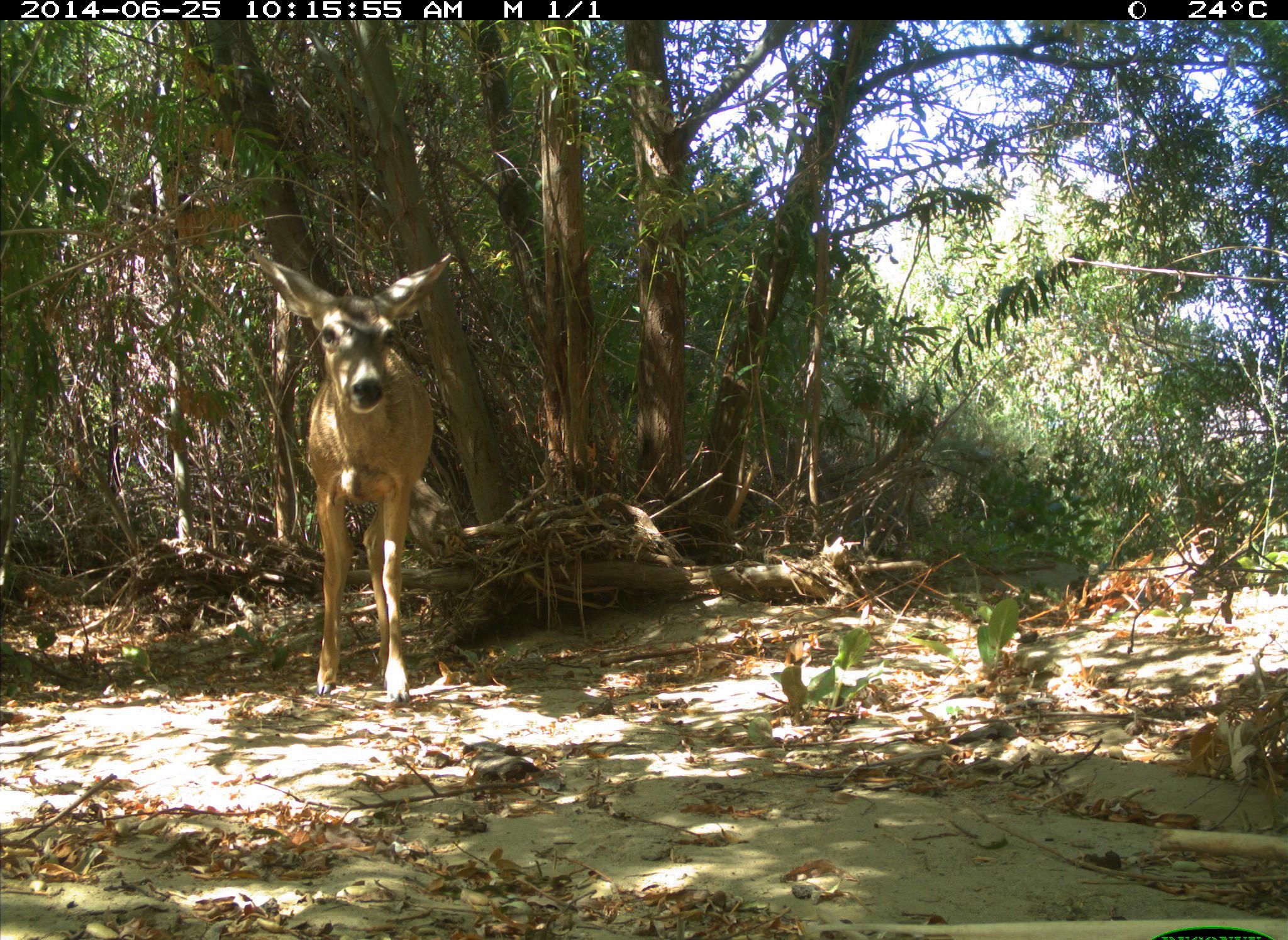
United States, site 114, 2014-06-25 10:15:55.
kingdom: Animalia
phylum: Chordata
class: Mammalia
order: Artiodactyla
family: Cervidae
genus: Odocoileus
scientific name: Odocoileus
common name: deer